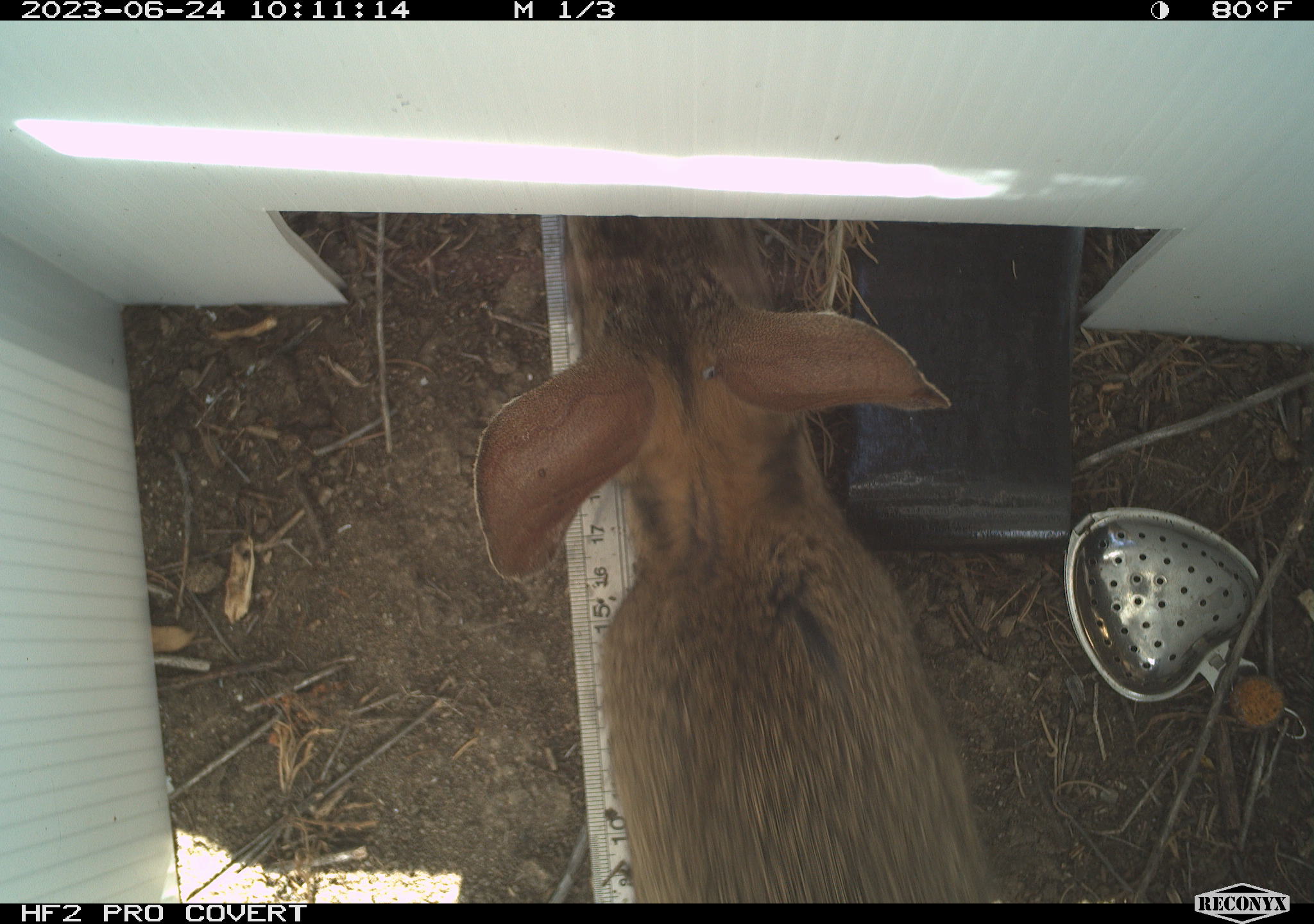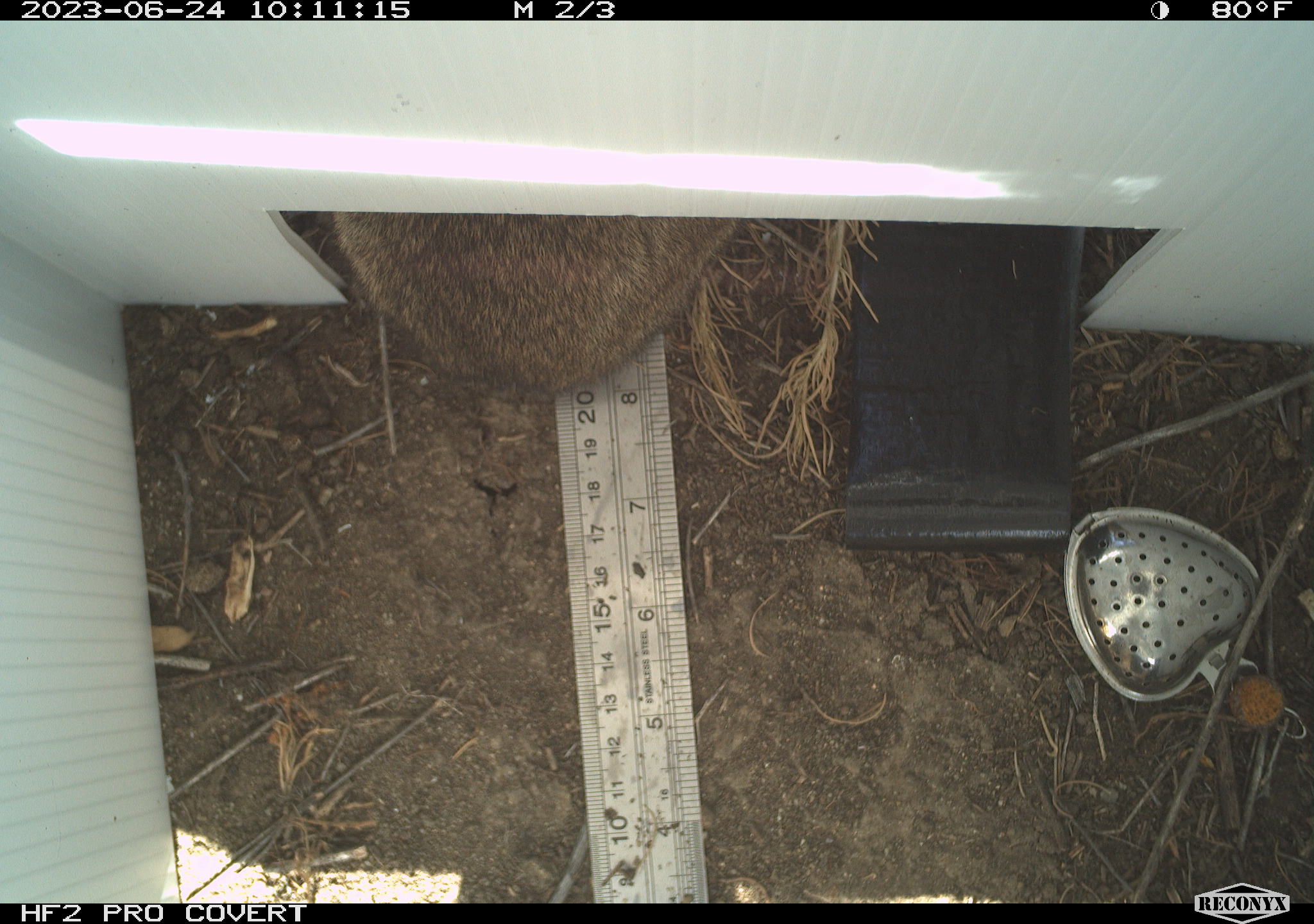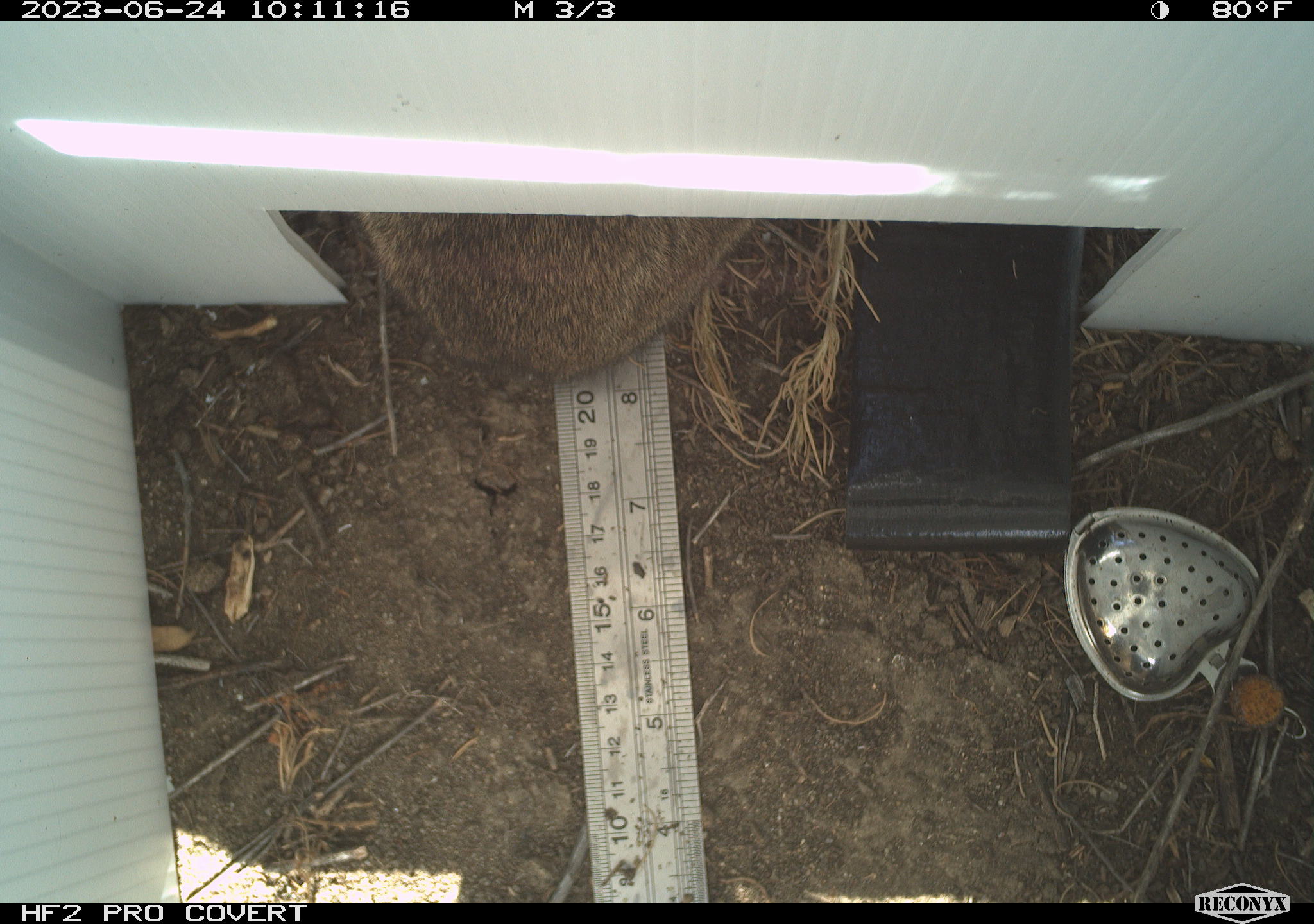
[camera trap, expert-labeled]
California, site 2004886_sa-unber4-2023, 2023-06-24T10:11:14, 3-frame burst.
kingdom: Animalia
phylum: Chordata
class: Mammalia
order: Lagomorpha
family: Leporidae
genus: Sylvilagus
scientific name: Sylvilagus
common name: cottontail rabbits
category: sylvilagus species